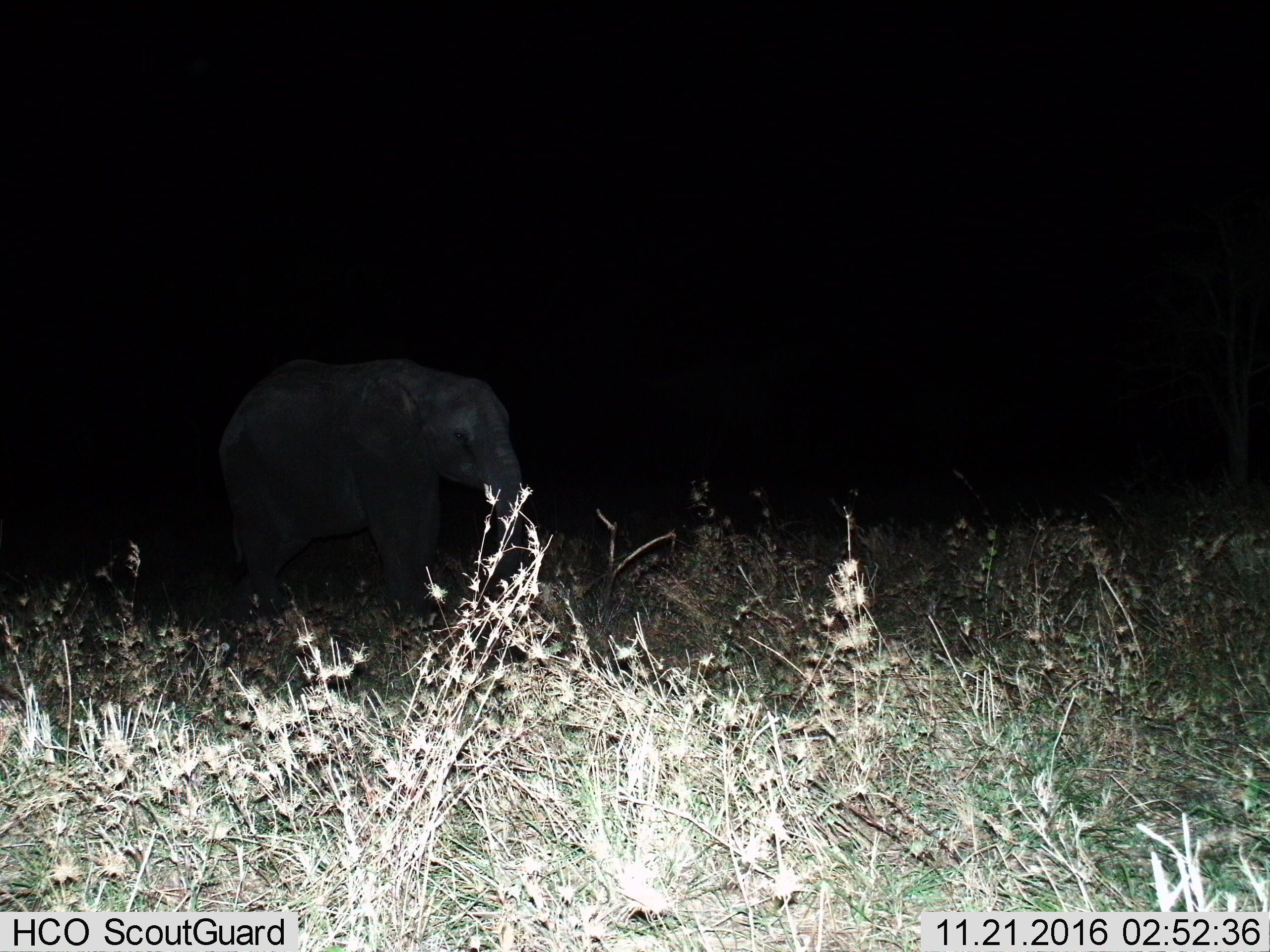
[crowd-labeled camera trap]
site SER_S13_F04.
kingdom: Animalia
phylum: Chordata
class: Mammalia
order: Proboscidea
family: Elephantidae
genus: Loxodonta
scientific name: Loxodonta africana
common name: african bush elephant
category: elephant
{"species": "elephant (african bush elephant) (Loxodonta africana)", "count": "1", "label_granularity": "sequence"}